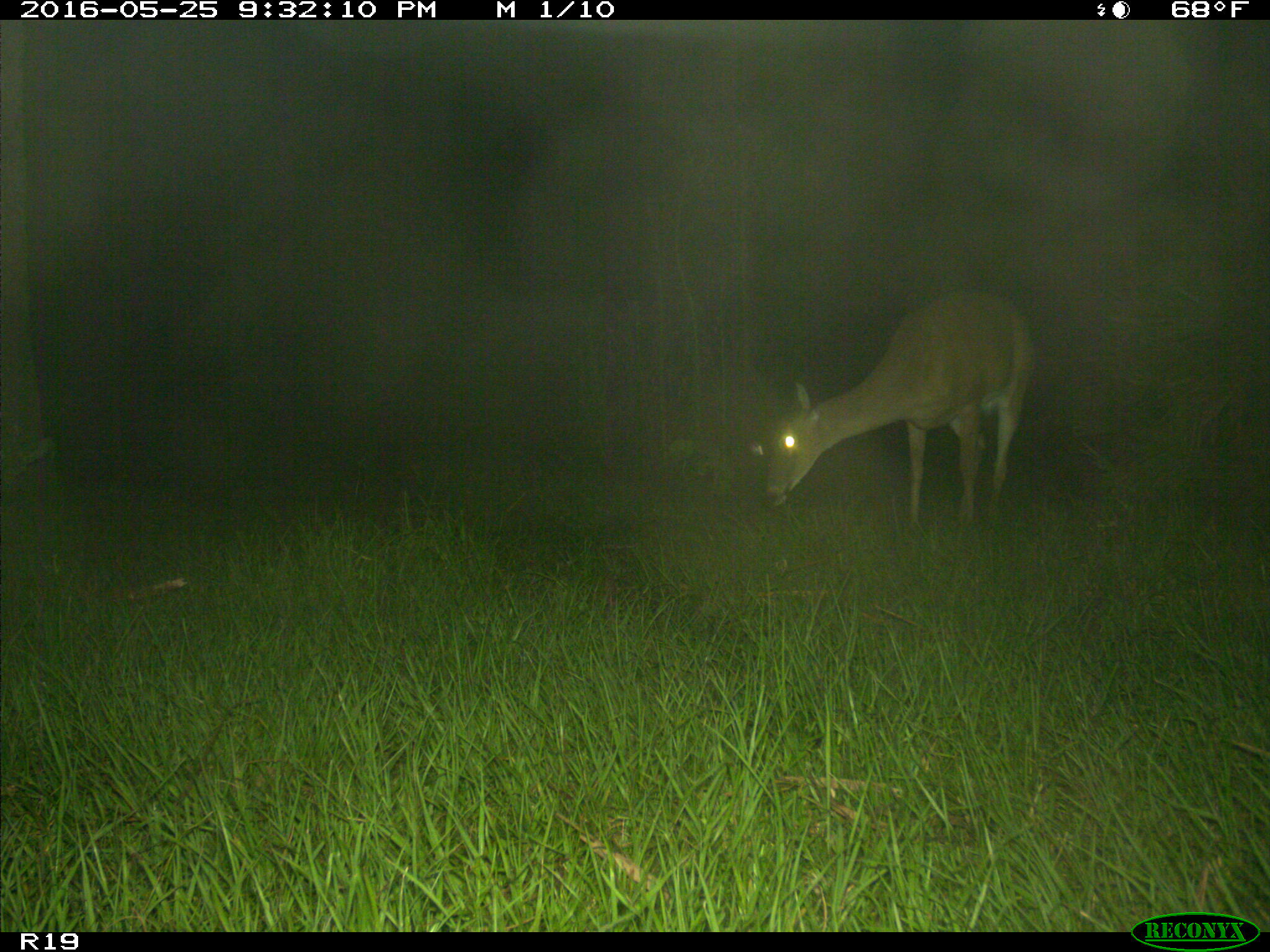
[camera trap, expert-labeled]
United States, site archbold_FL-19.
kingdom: Animalia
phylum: Chordata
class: Mammalia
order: Artiodactyla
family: Cervidae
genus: Odocoileus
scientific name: Odocoileus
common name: deer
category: unidentified deer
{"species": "unidentified deer (deer) (Odocoileus)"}